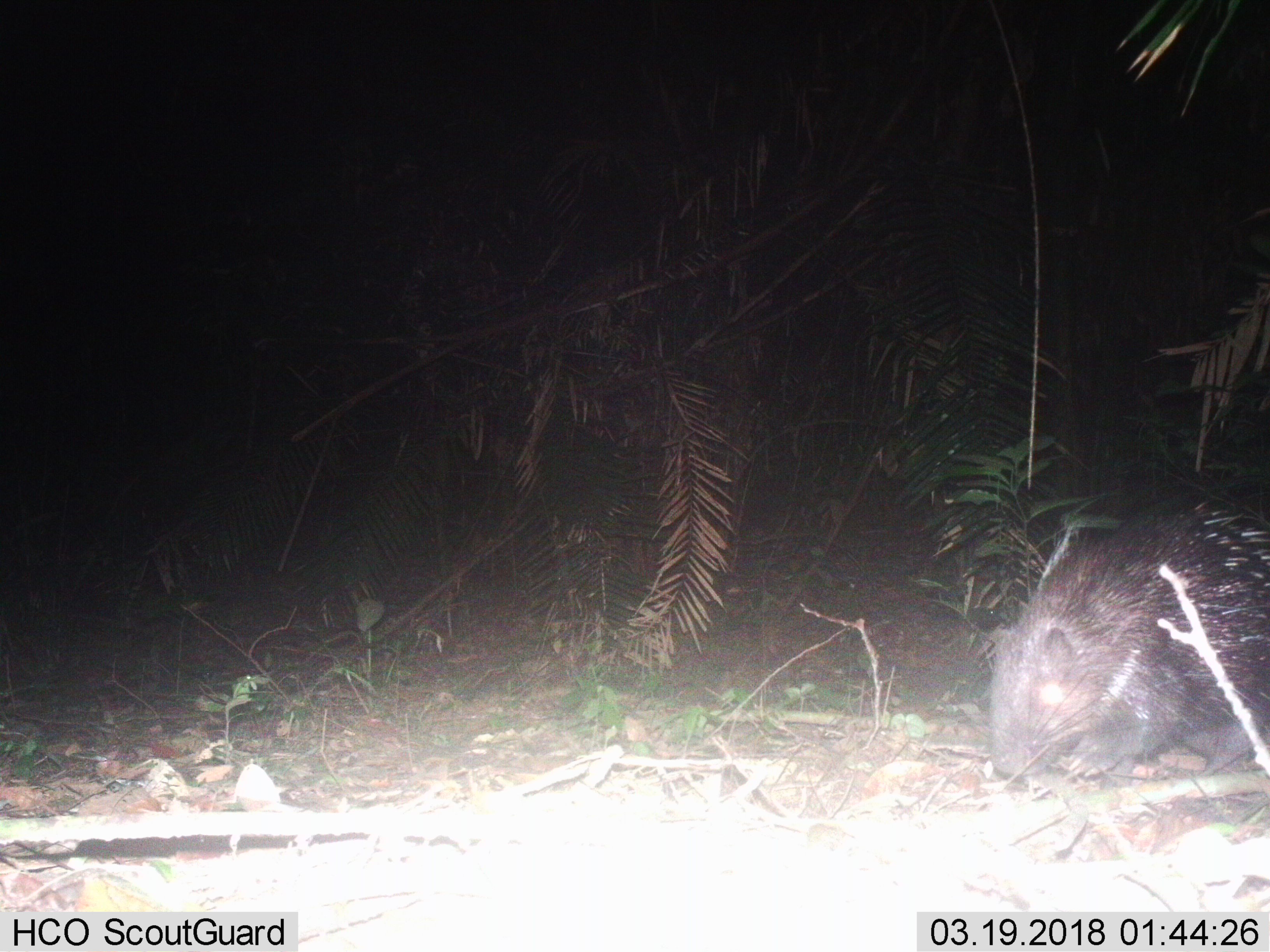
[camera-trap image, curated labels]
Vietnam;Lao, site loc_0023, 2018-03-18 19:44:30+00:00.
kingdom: Animalia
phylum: Chordata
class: Mammalia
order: Rodentia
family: Hystricidae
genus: Hystrix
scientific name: Hystrix brachyura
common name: malayan porcupine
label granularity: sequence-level